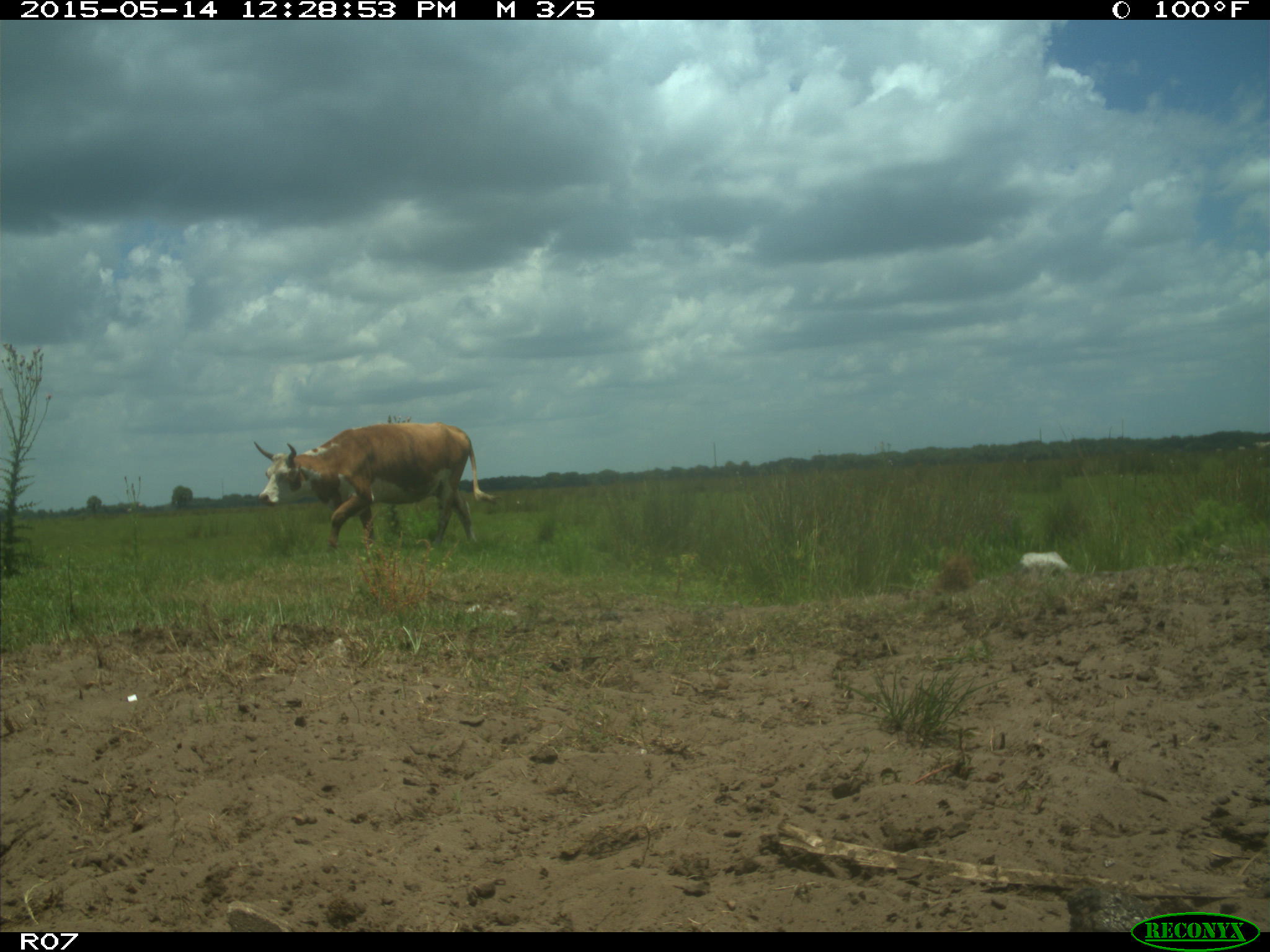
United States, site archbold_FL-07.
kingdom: Animalia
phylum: Chordata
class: Mammalia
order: Artiodactyla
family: Bovidae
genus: Bos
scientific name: Bos taurus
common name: domestic cow